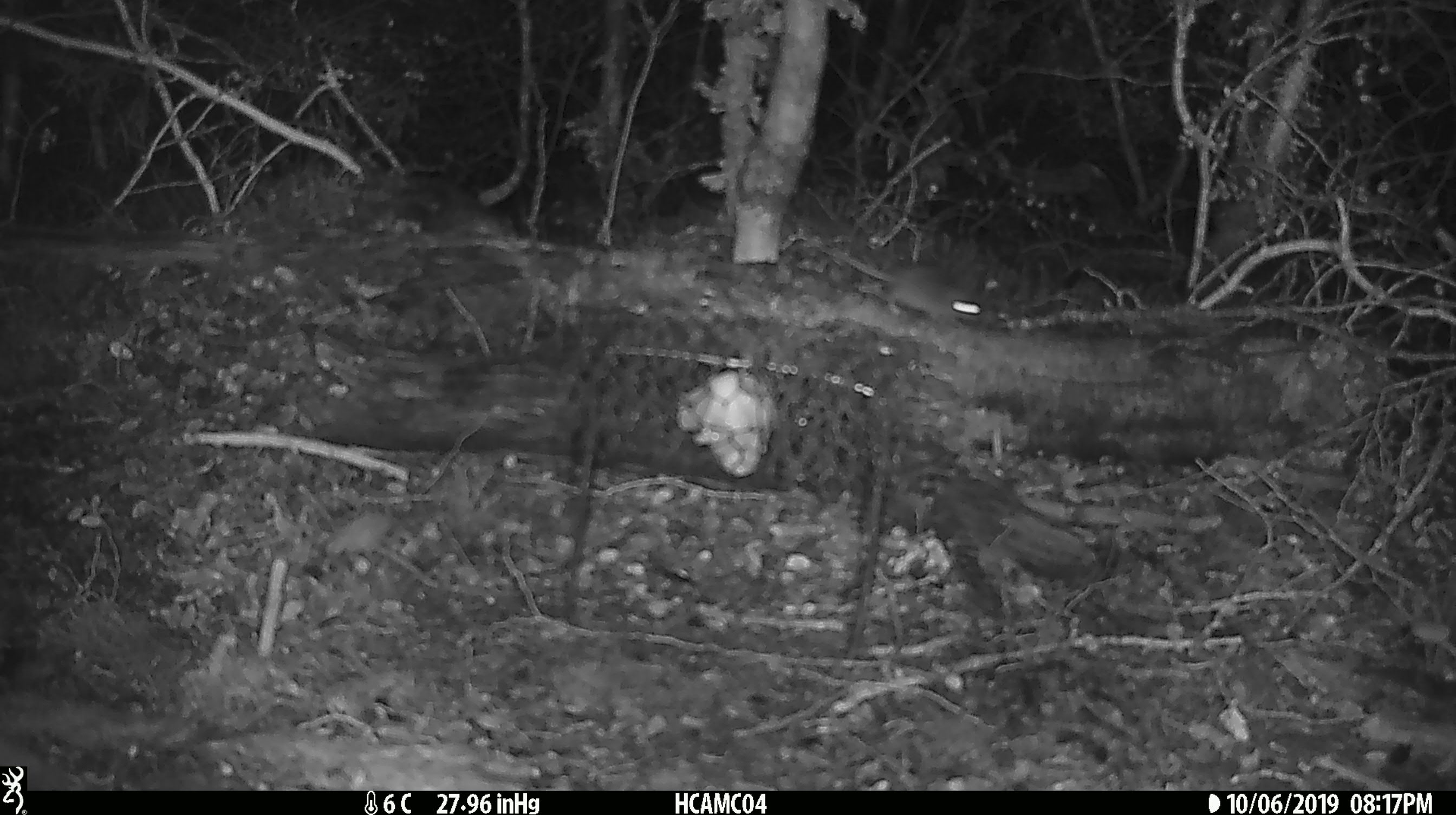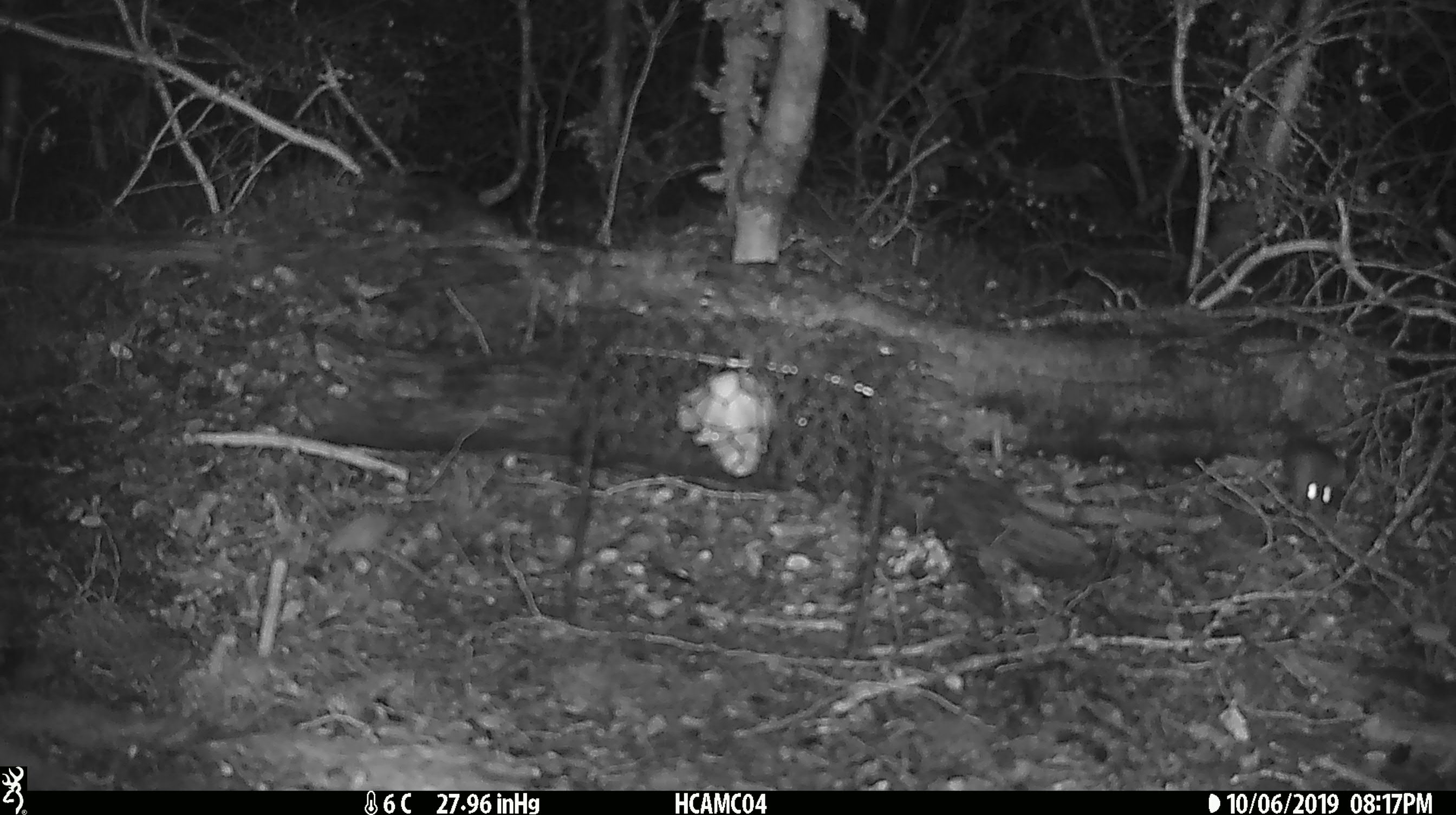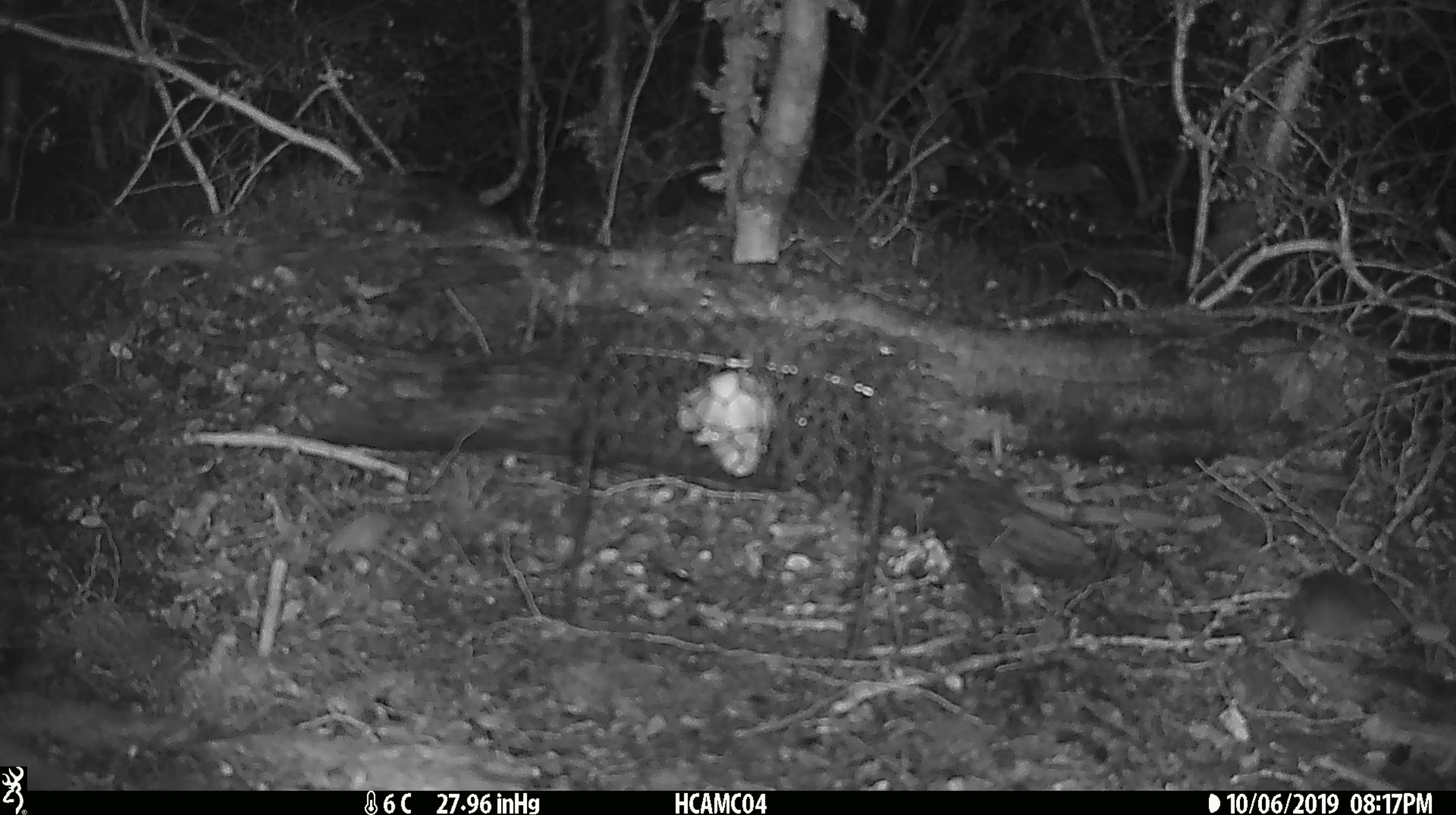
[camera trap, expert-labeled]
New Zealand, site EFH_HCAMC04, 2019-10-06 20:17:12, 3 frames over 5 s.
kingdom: Animalia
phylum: Chordata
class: Mammalia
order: Rodentia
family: Muridae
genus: Mus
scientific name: Mus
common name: mouse